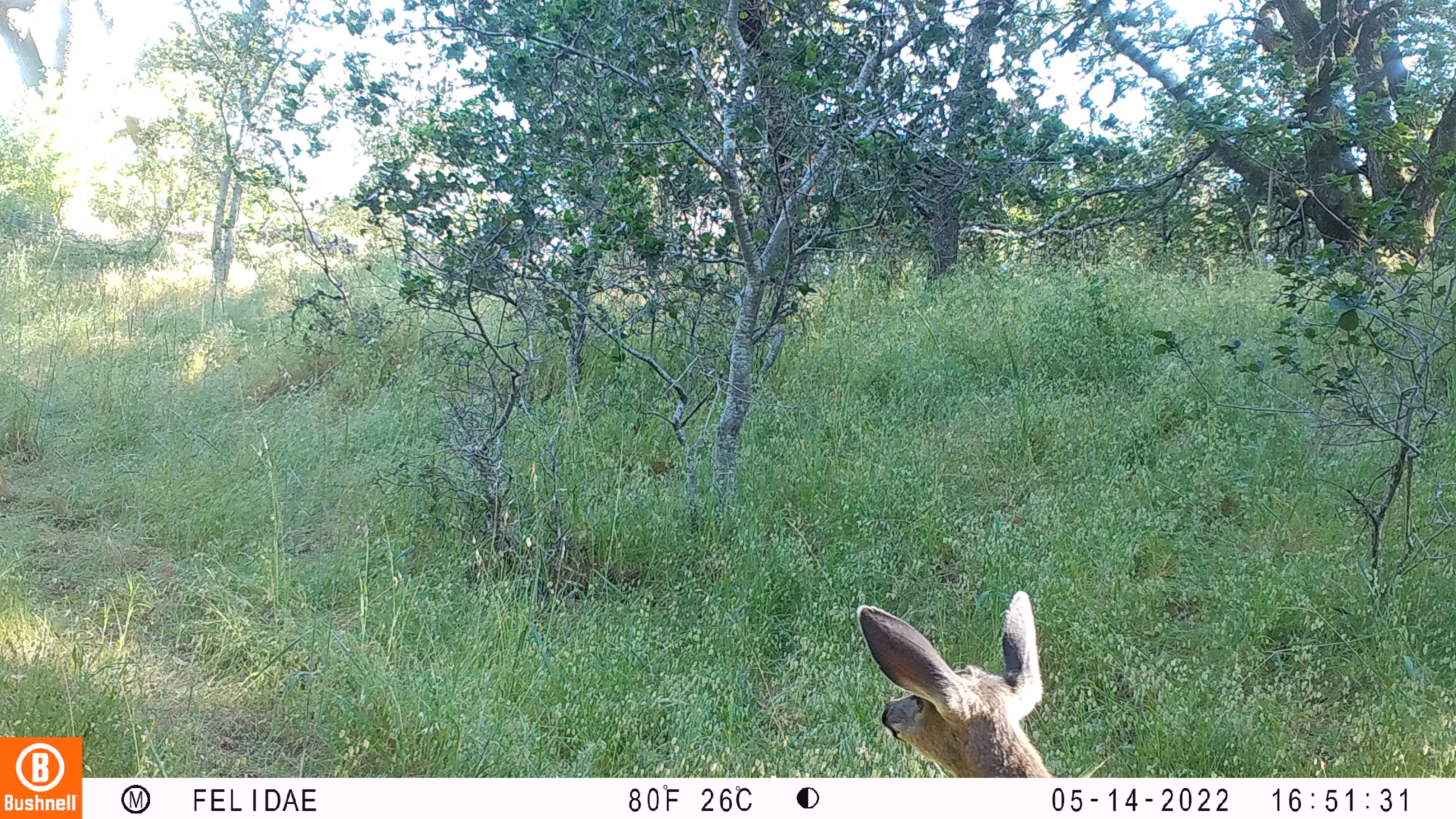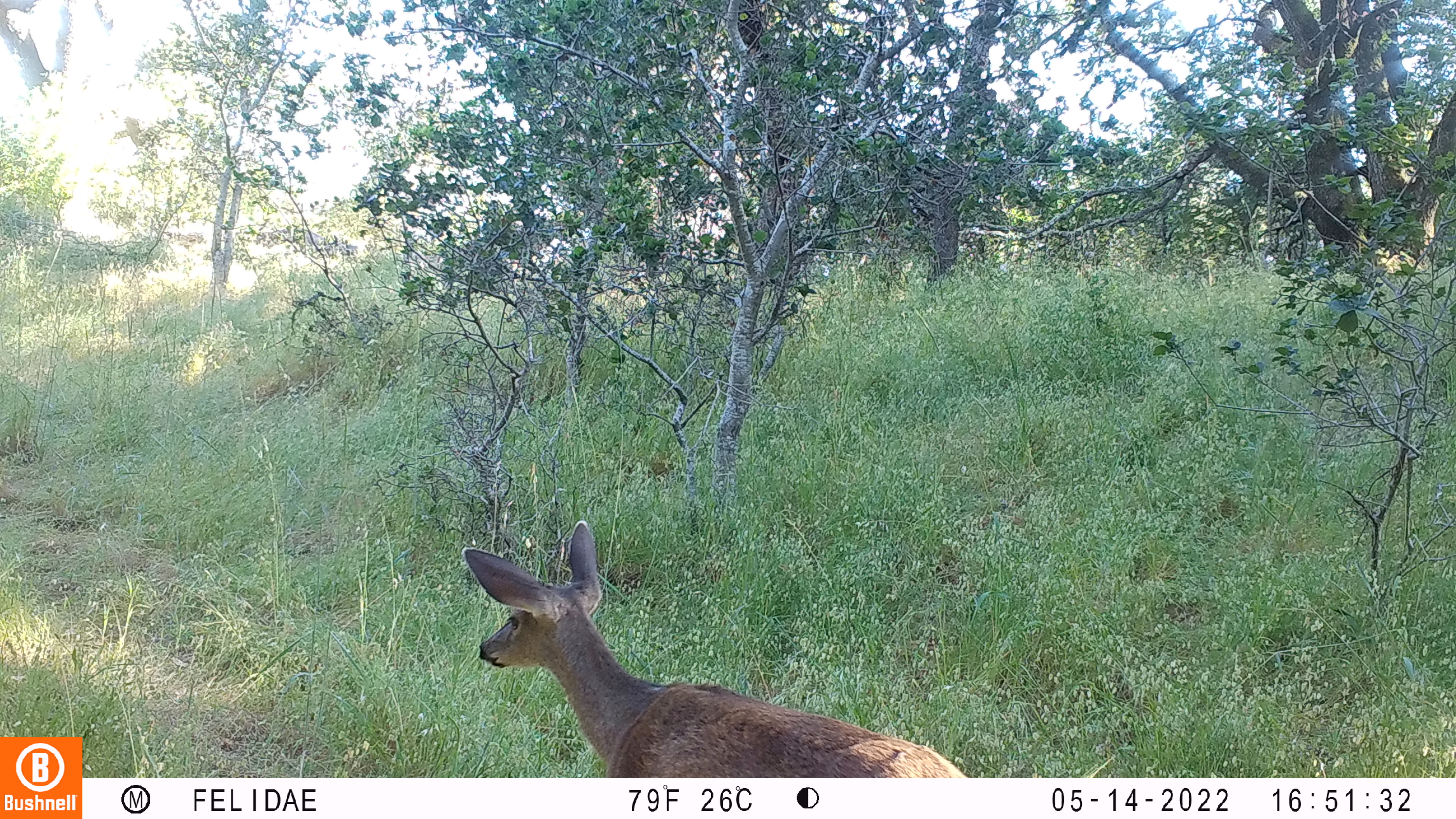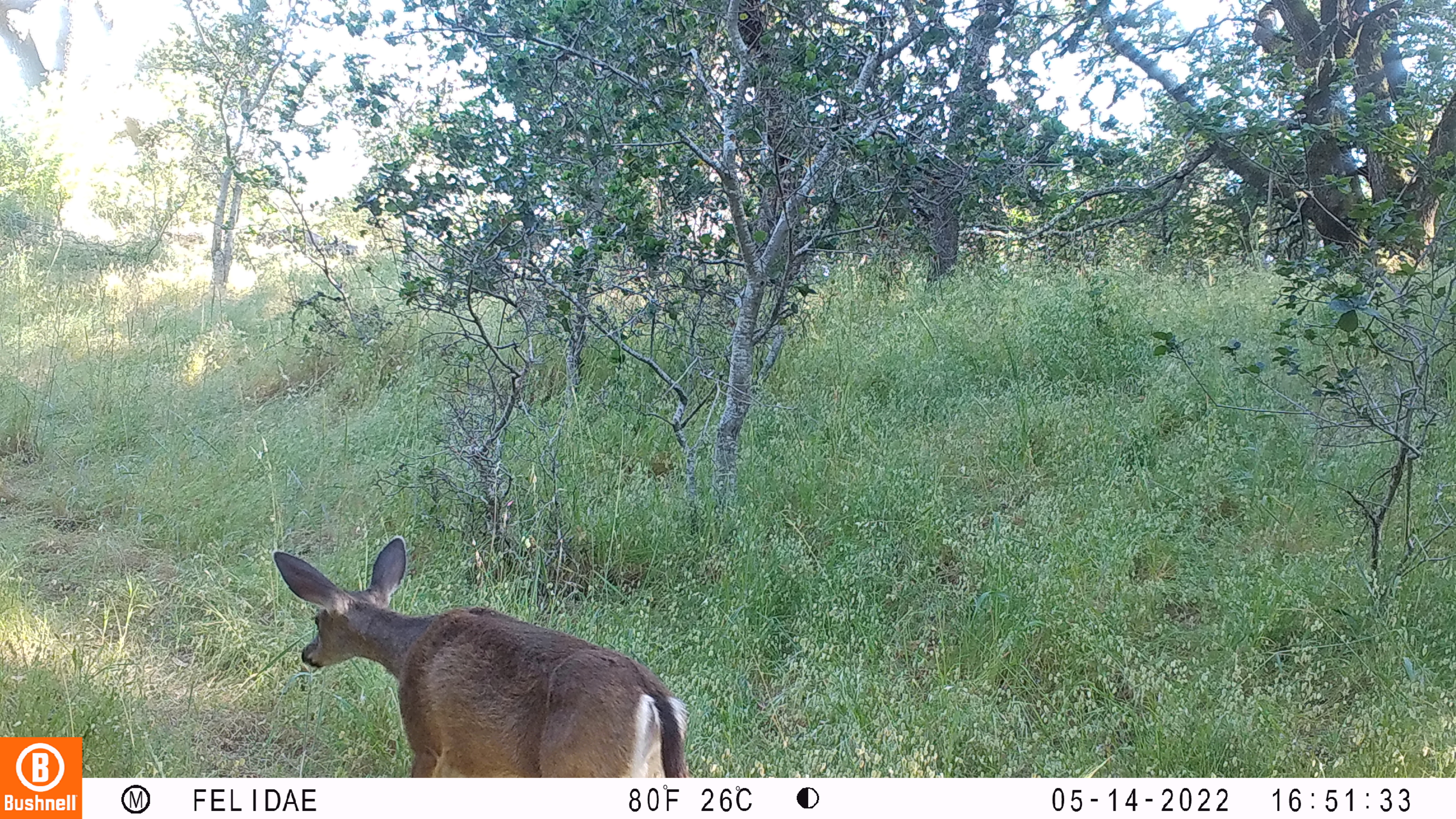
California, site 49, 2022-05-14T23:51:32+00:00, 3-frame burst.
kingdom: Animalia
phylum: Chordata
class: Mammalia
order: Artiodactyla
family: Cervidae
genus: Odocoileus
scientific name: Odocoileus hemionus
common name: mule deer